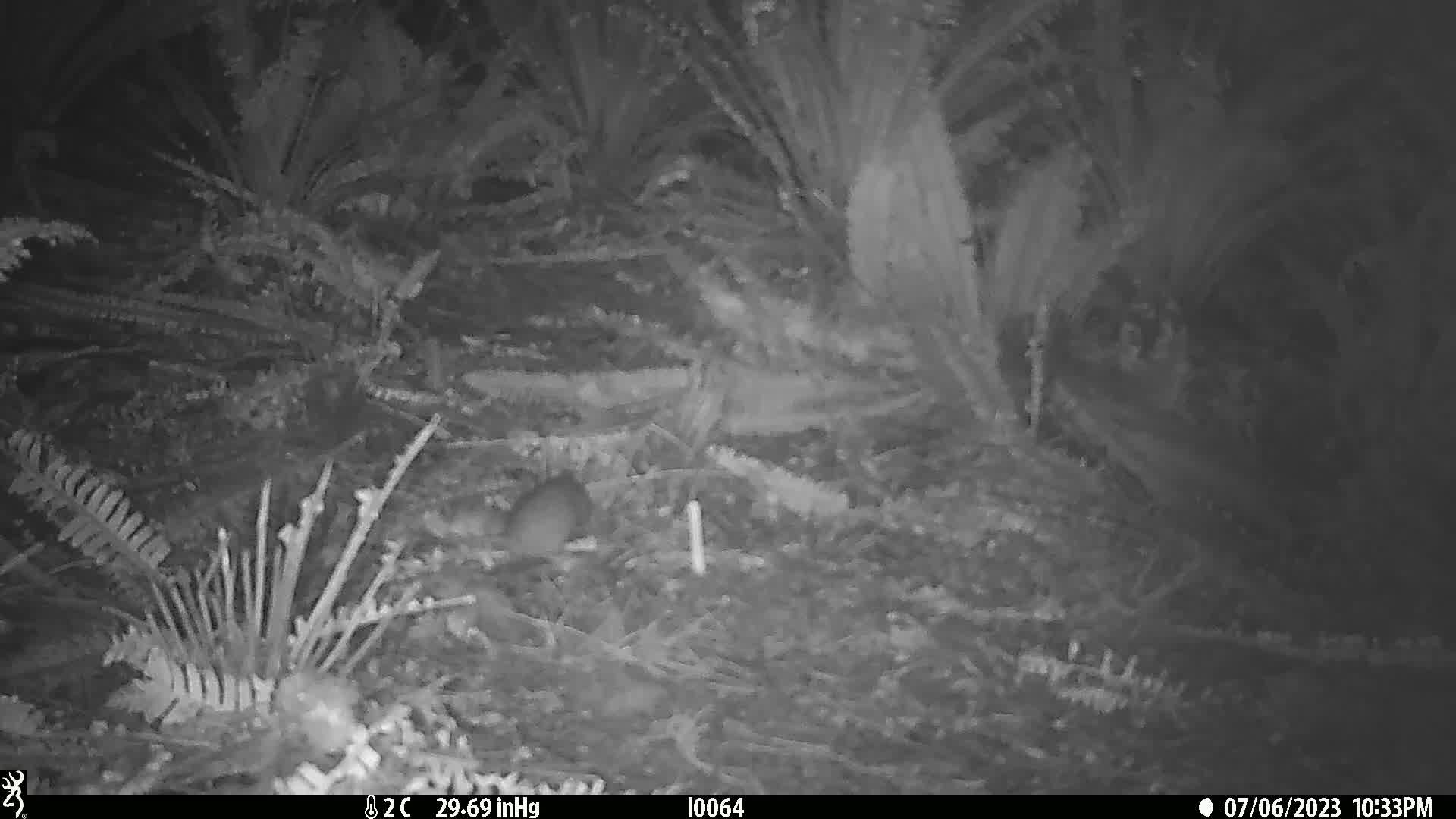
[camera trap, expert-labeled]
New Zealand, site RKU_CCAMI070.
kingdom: Animalia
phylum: Chordata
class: Mammalia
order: Rodentia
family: Muridae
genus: Rattus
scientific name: Rattus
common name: rat